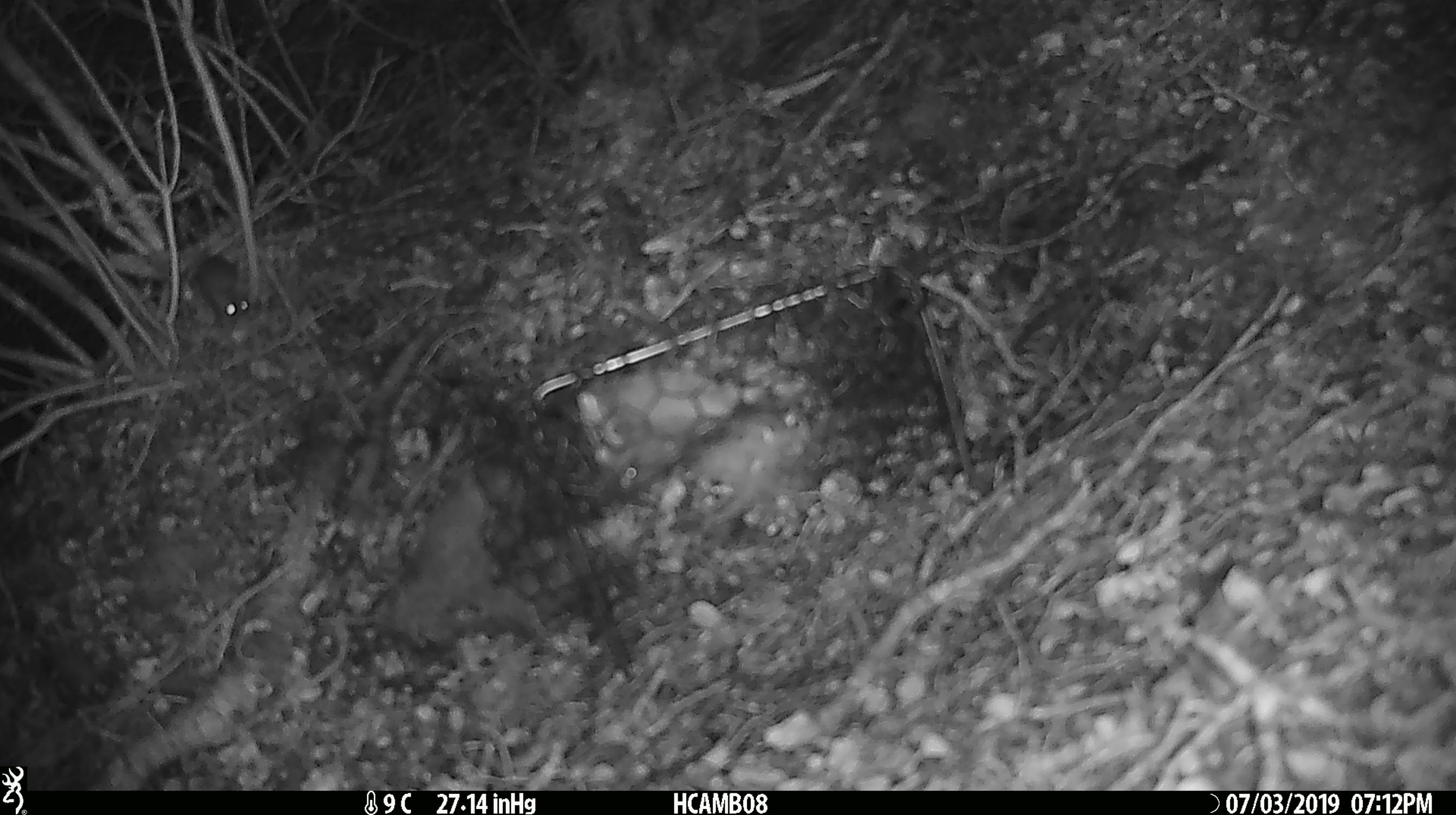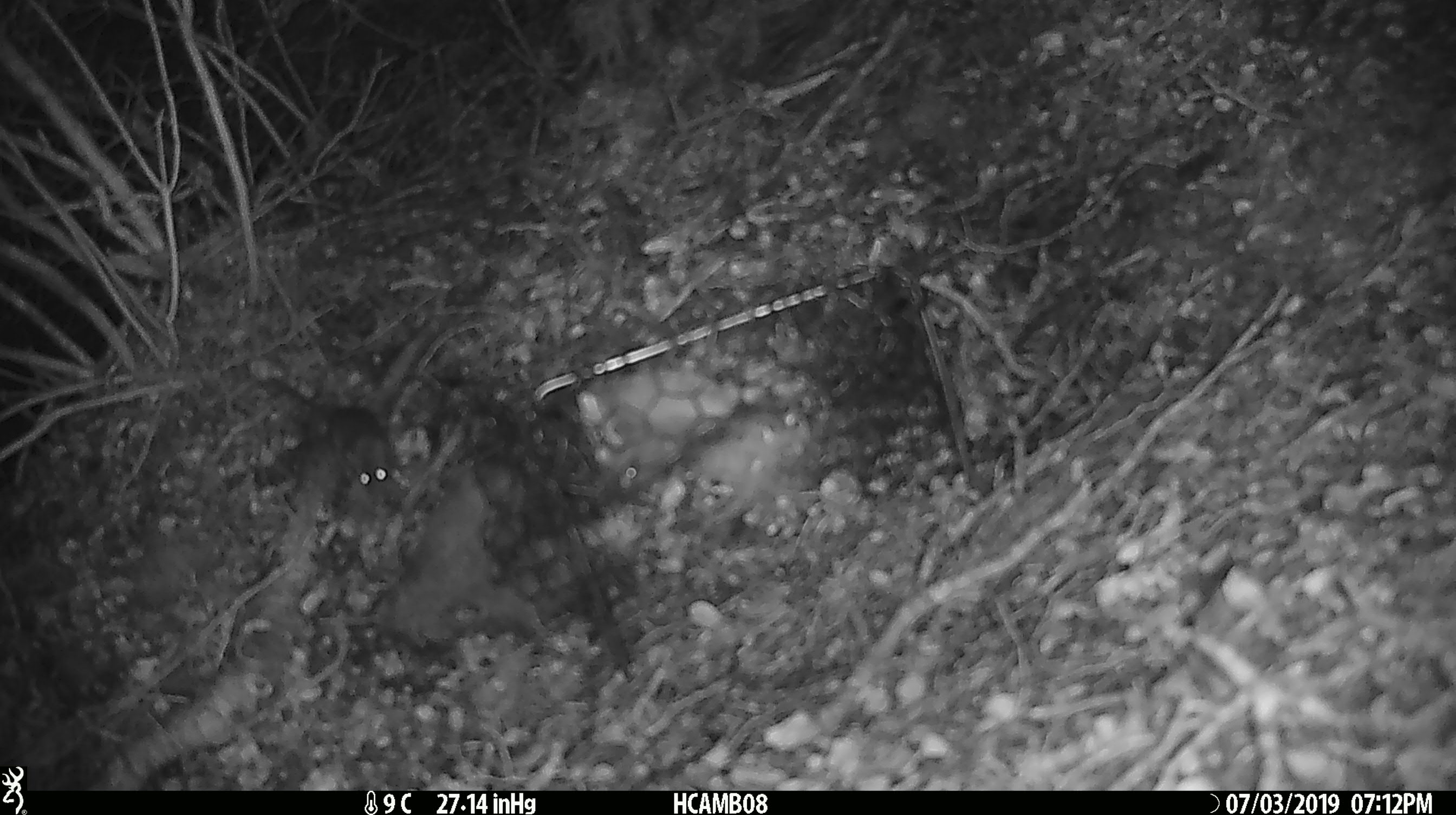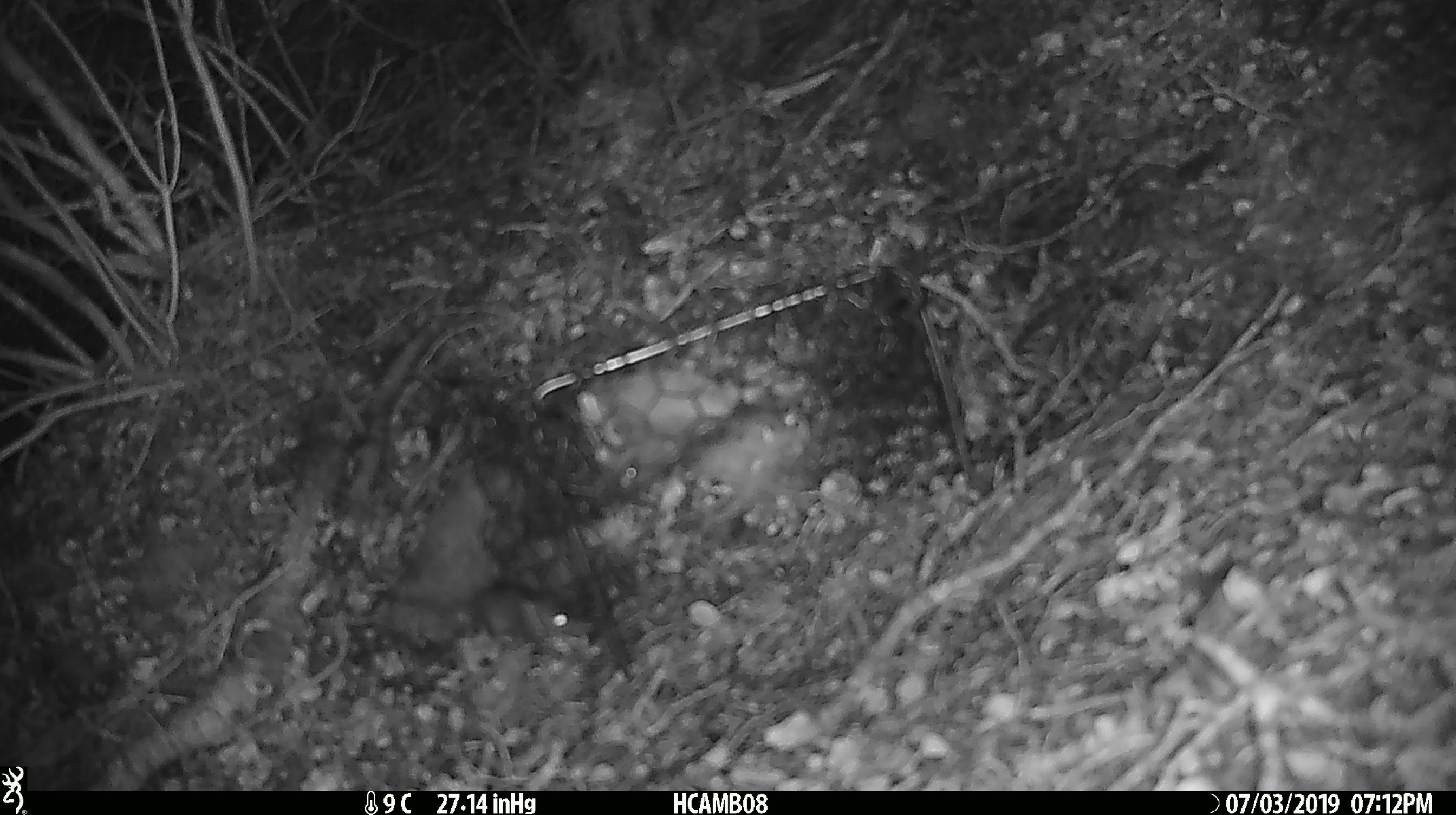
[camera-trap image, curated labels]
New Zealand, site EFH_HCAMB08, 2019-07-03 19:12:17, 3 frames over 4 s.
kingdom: Animalia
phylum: Chordata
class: Mammalia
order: Rodentia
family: Muridae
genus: Mus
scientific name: Mus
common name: mouse